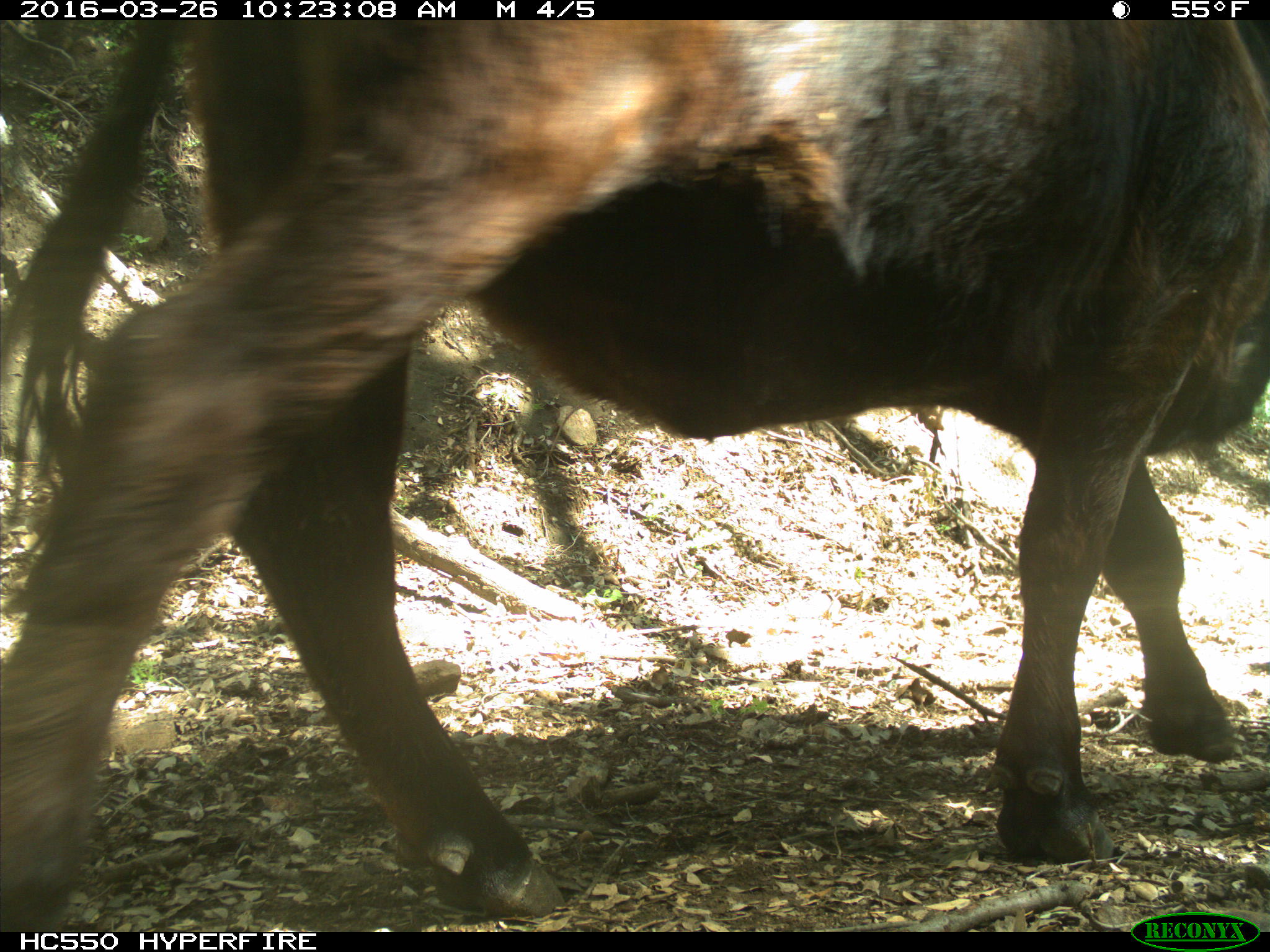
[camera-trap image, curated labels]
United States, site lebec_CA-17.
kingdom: Animalia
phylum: Chordata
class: Mammalia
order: Artiodactyla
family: Bovidae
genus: Bos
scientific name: Bos taurus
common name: domestic cow